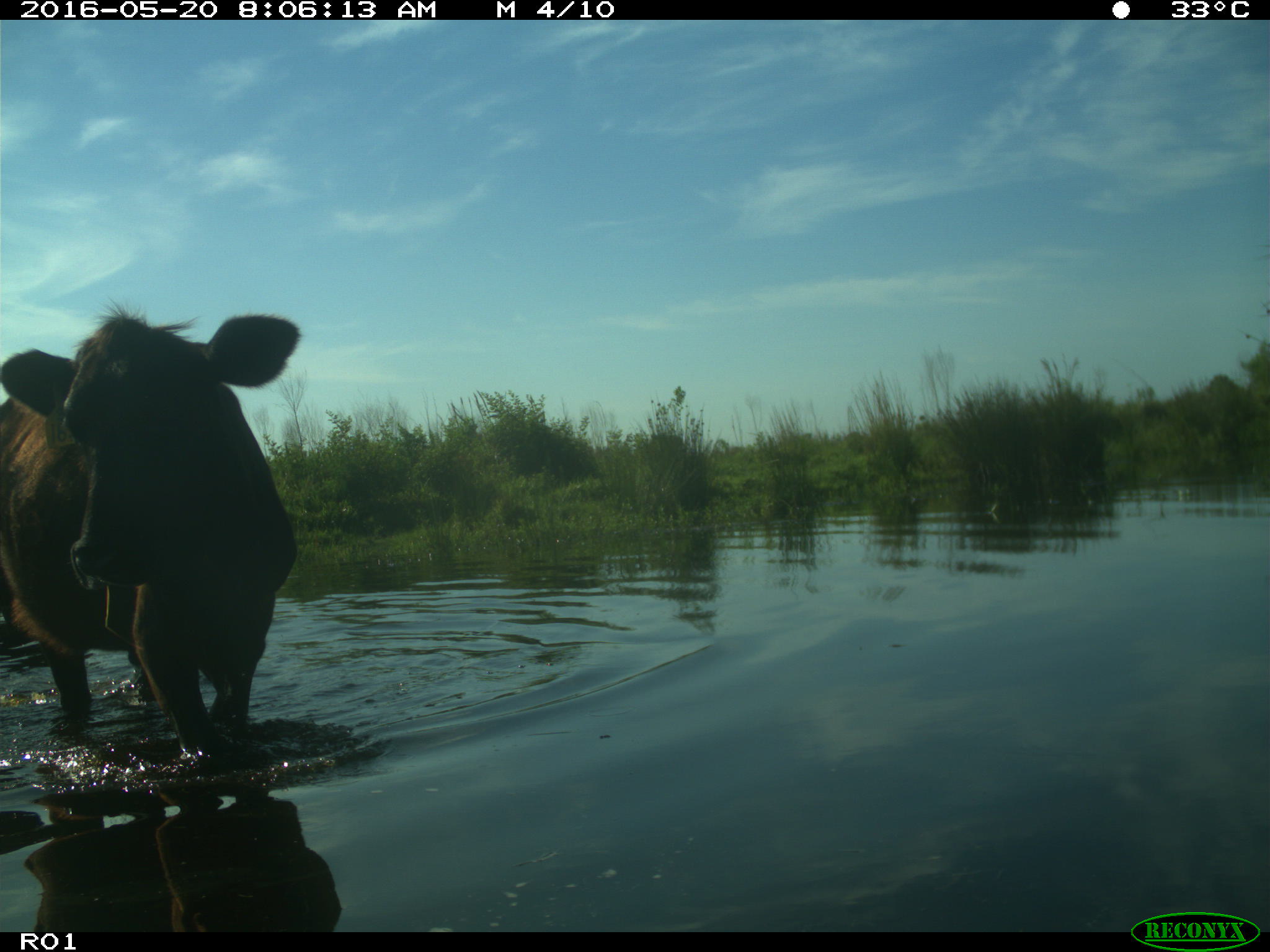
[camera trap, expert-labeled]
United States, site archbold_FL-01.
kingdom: Animalia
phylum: Chordata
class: Mammalia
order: Artiodactyla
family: Bovidae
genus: Bos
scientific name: Bos taurus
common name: domestic cow